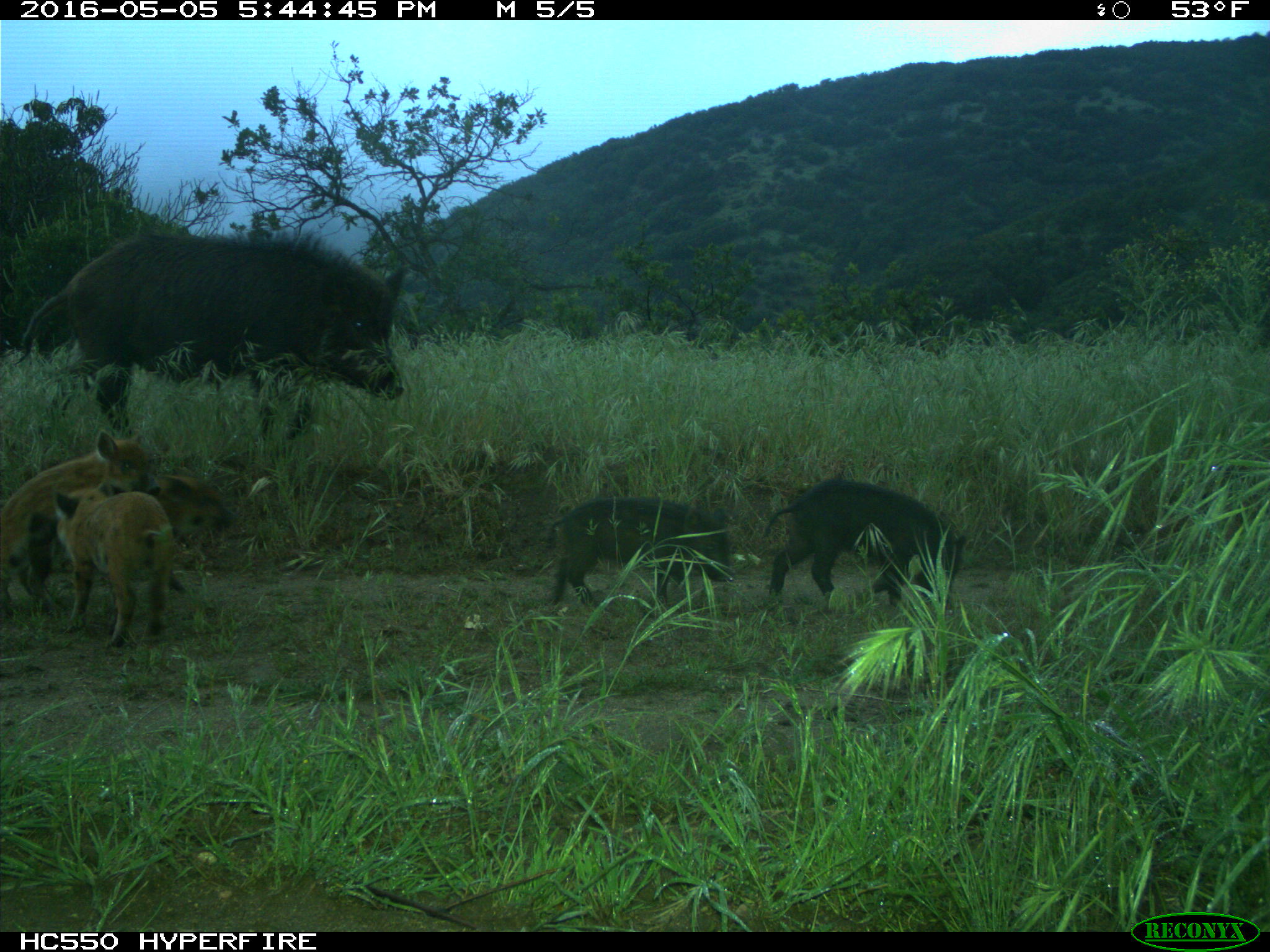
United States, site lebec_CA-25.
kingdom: Animalia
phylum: Chordata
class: Mammalia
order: Artiodactyla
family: Suidae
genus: Sus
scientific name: Sus scrofa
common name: wild boar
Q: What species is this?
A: Sus scrofa (wild boar).